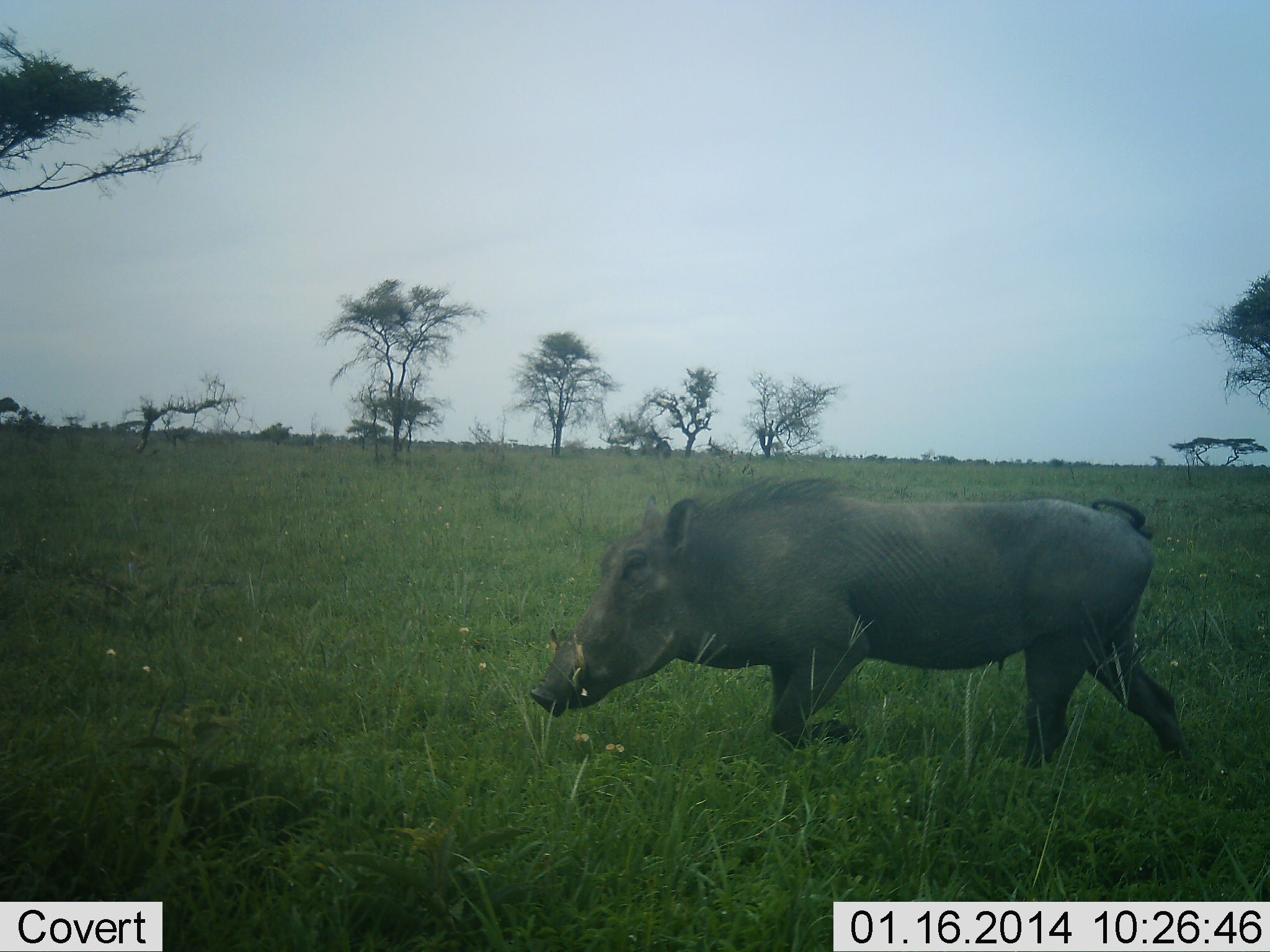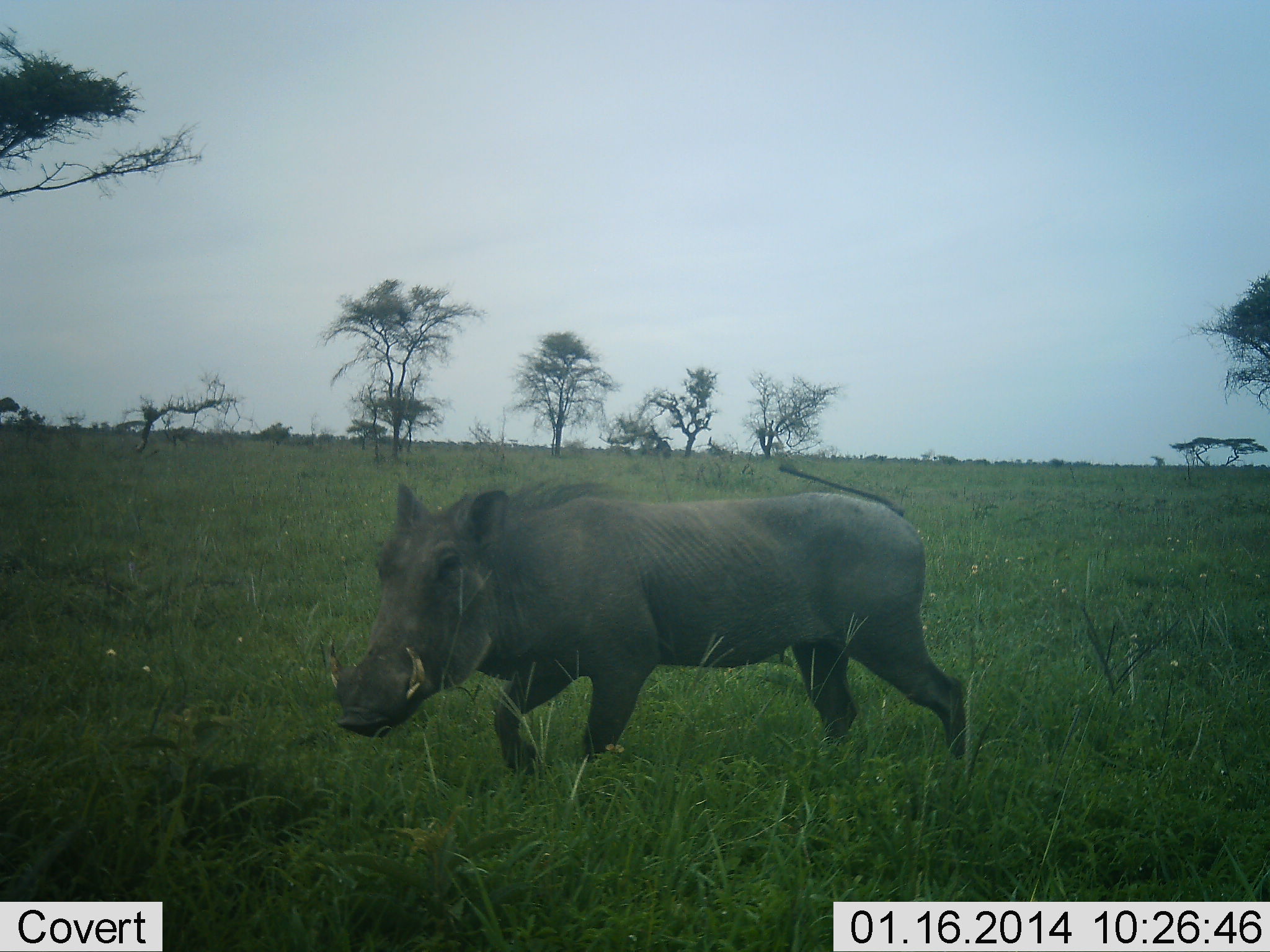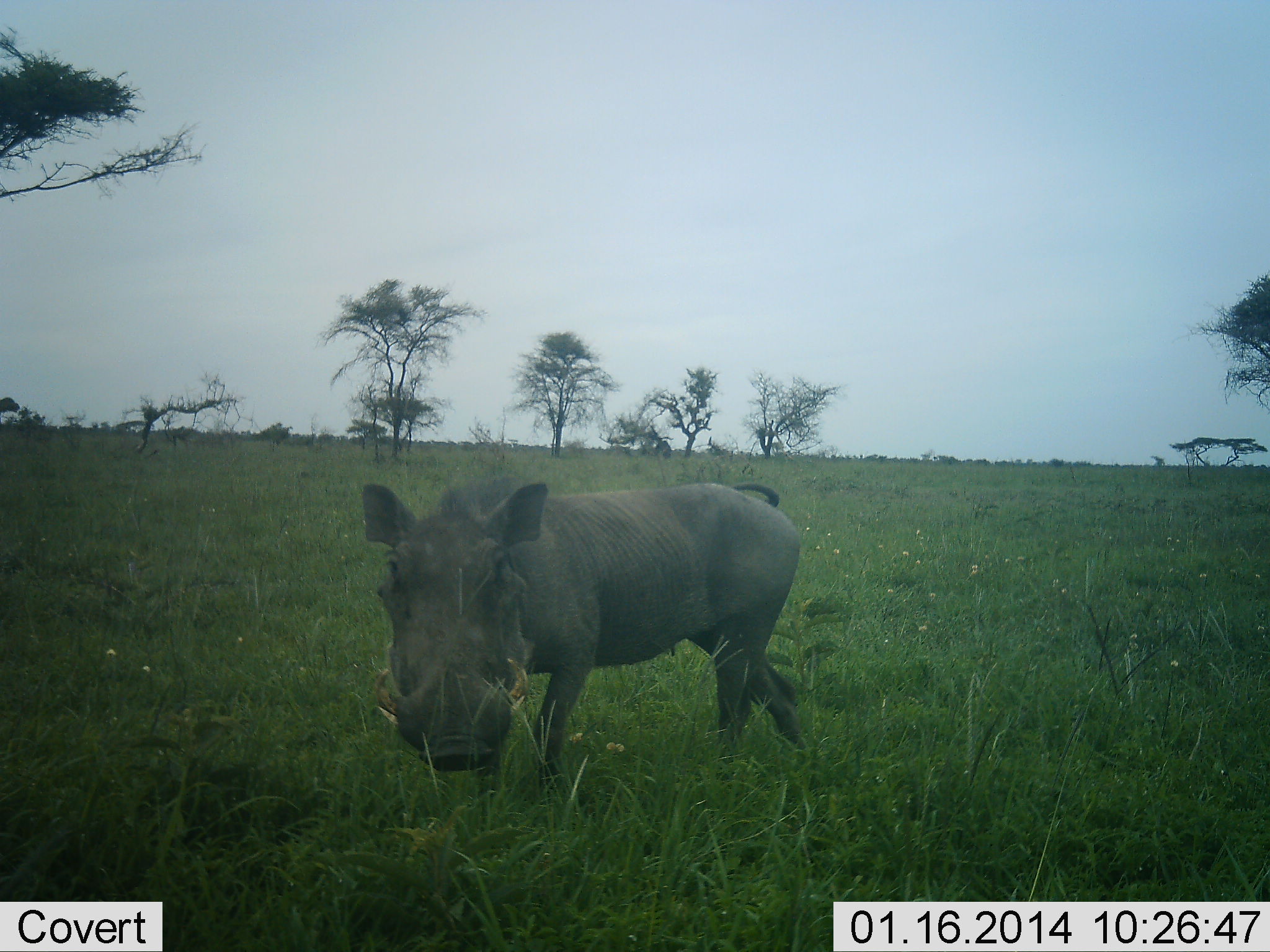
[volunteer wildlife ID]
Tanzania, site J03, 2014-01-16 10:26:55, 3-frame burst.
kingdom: Animalia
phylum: Chordata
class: Mammalia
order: Artiodactyla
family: Suidae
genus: Phacochoerus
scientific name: Phacochoerus africanus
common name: warthog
Warthog (Phacochoerus africanus), count 1. Behavior (volunteer vote fractions): standing 0%, resting 0%, moving 100%, interacting 0%. Young present (vote fraction): 0%. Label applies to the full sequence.